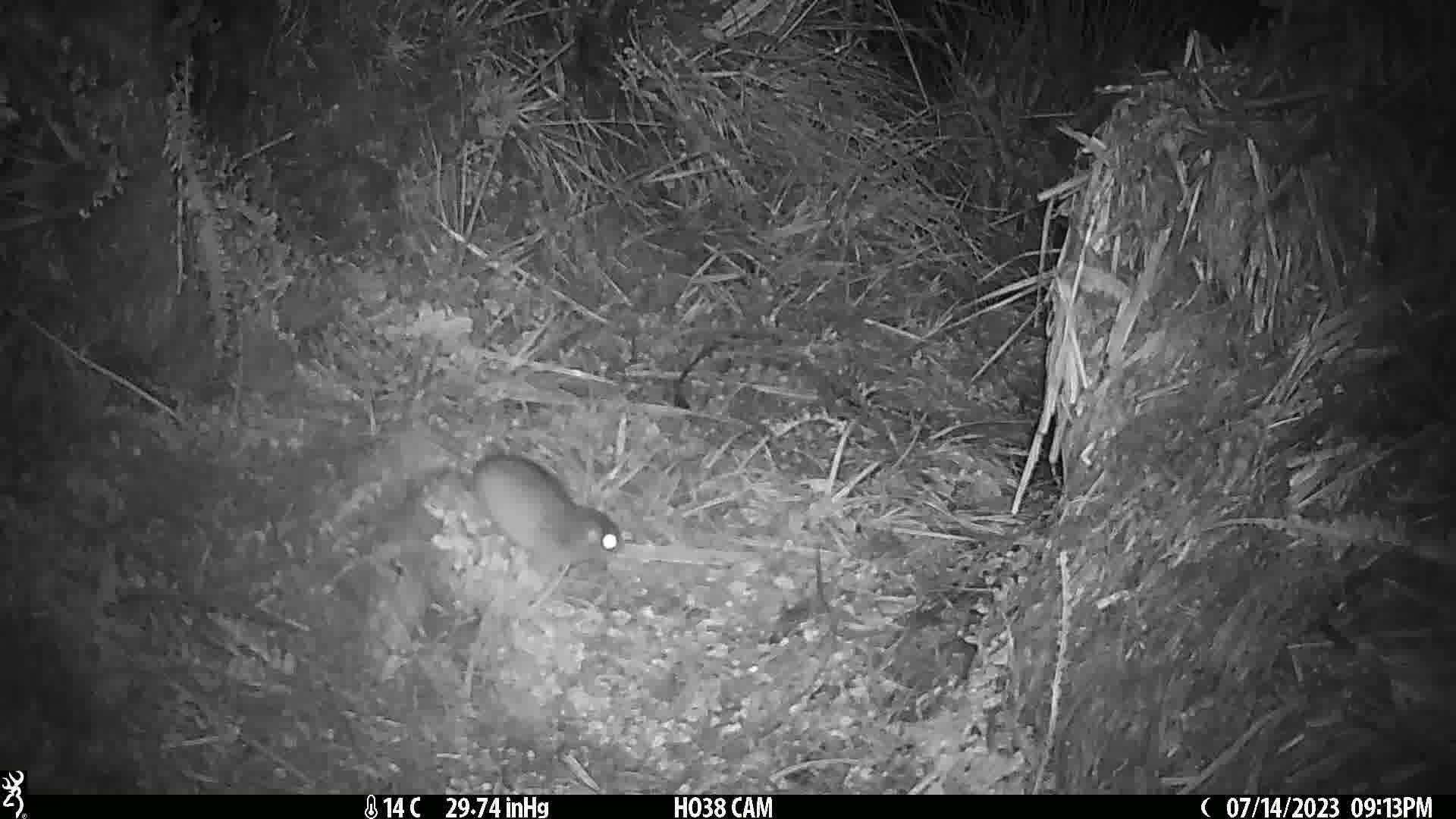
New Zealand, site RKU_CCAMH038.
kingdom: Animalia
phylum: Chordata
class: Mammalia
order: Rodentia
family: Muridae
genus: Rattus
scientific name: Rattus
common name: rat